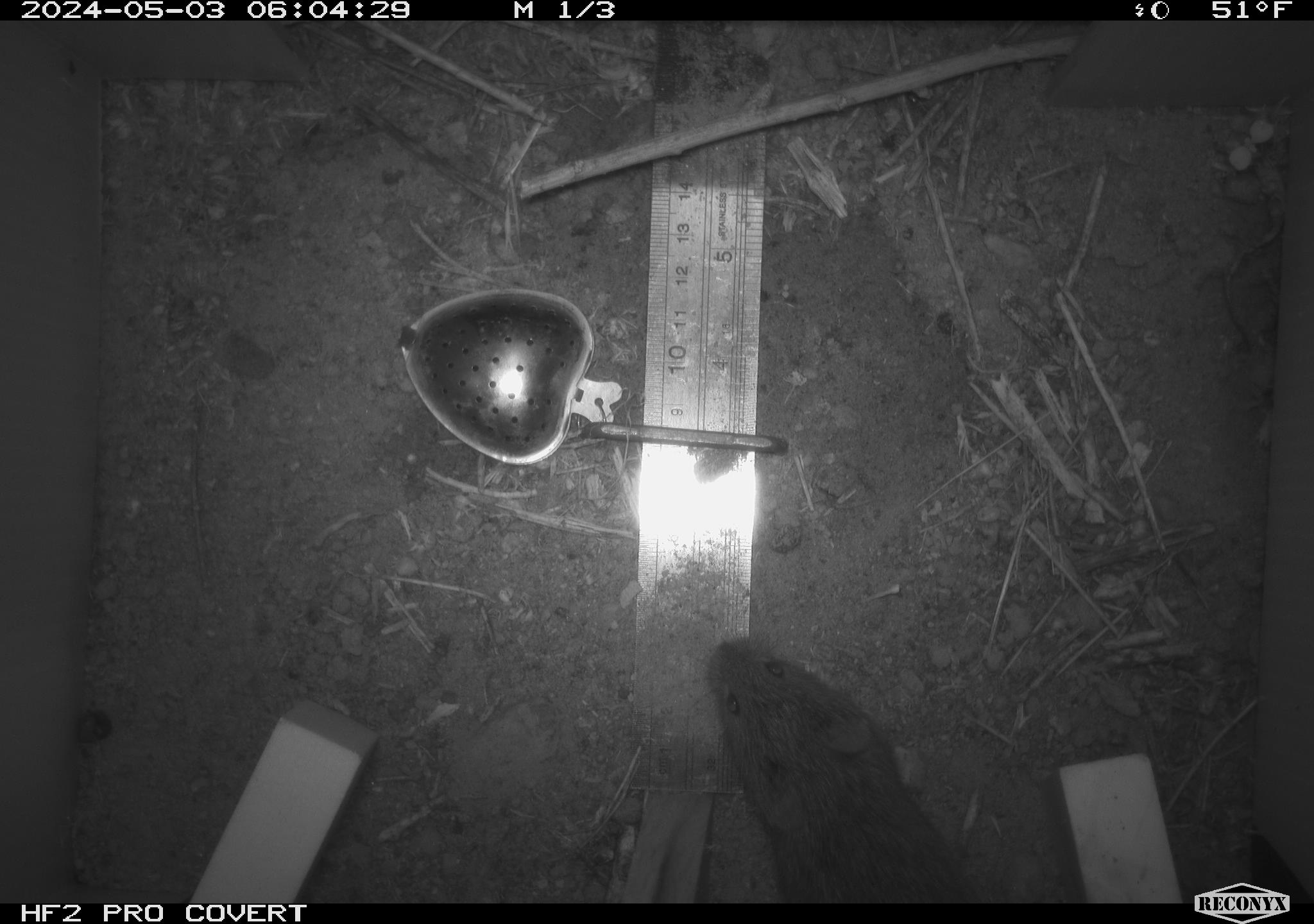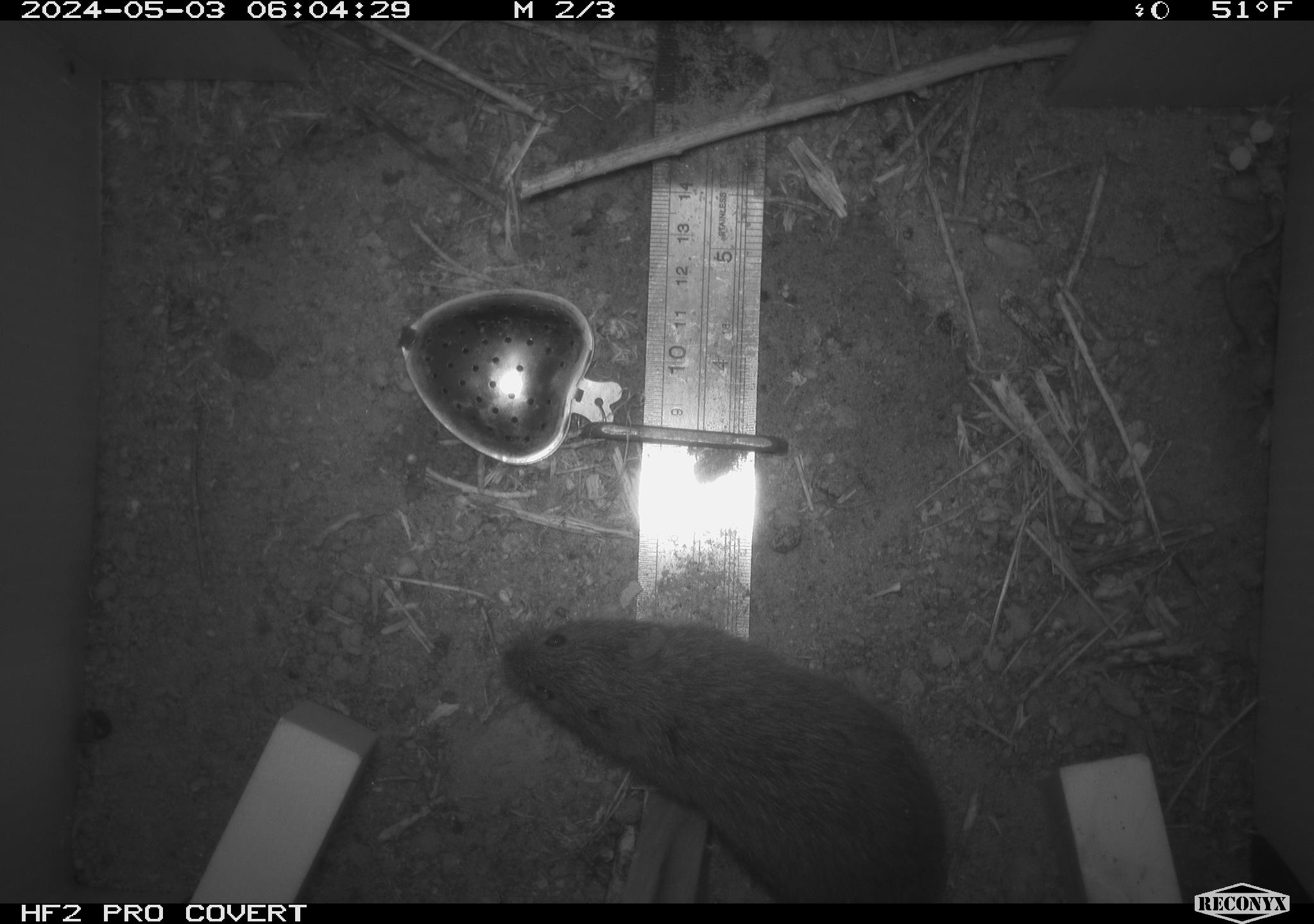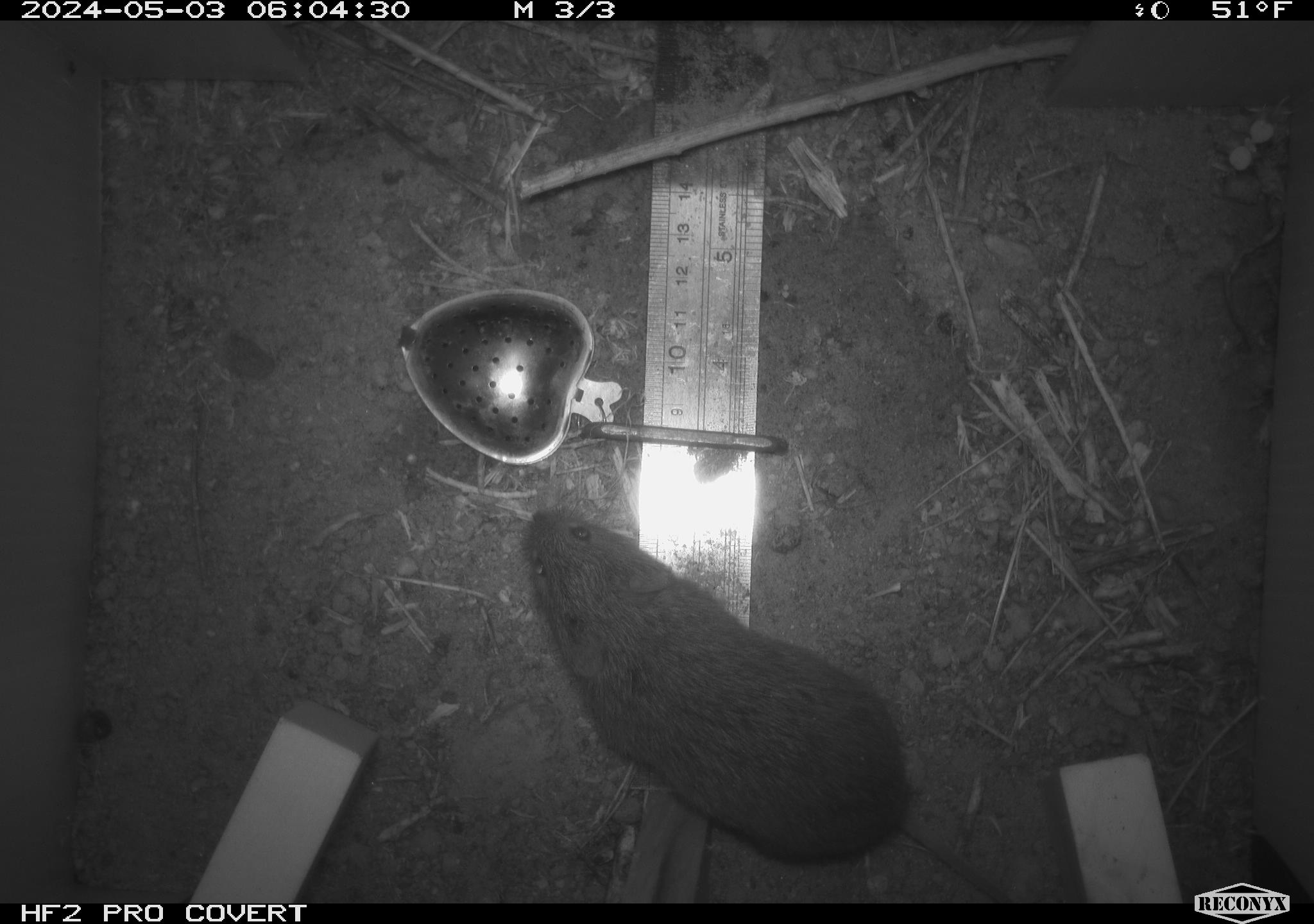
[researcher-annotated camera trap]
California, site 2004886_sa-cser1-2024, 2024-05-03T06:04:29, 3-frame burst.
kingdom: Animalia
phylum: Chordata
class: Mammalia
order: Rodentia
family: Cricetidae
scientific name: Cricetidae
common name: hamsters, voles, lemmings, and allies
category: cricetidae family